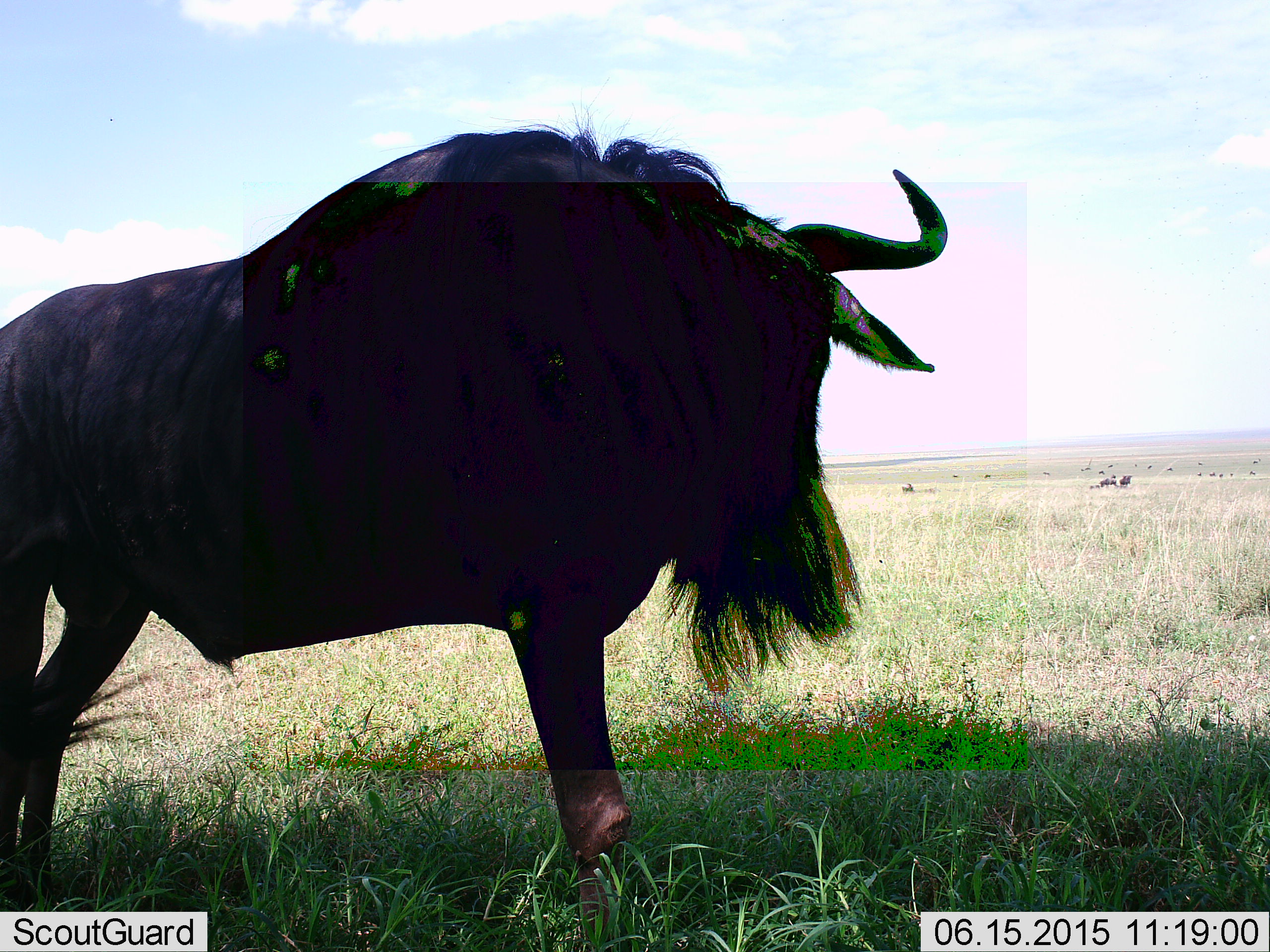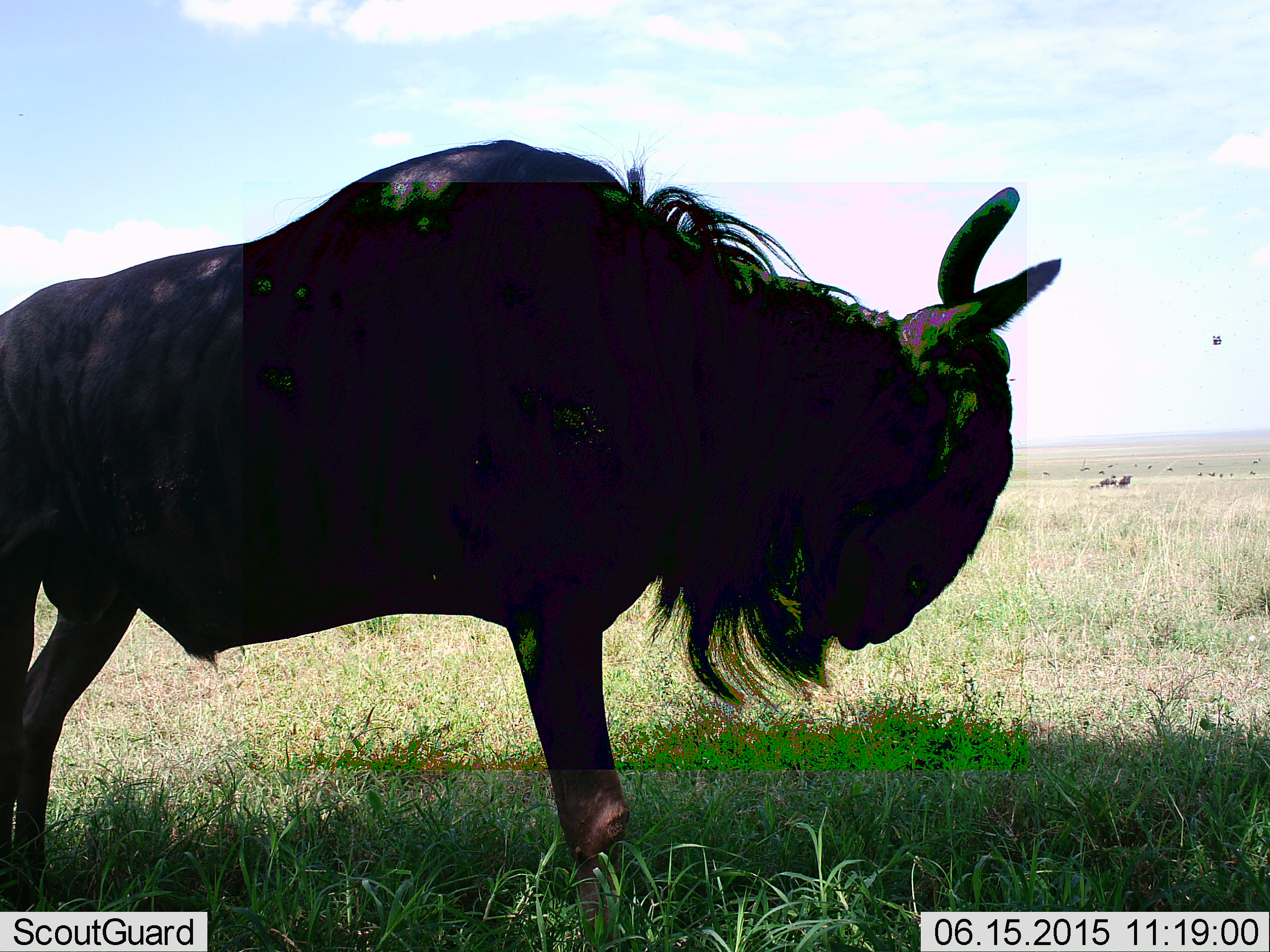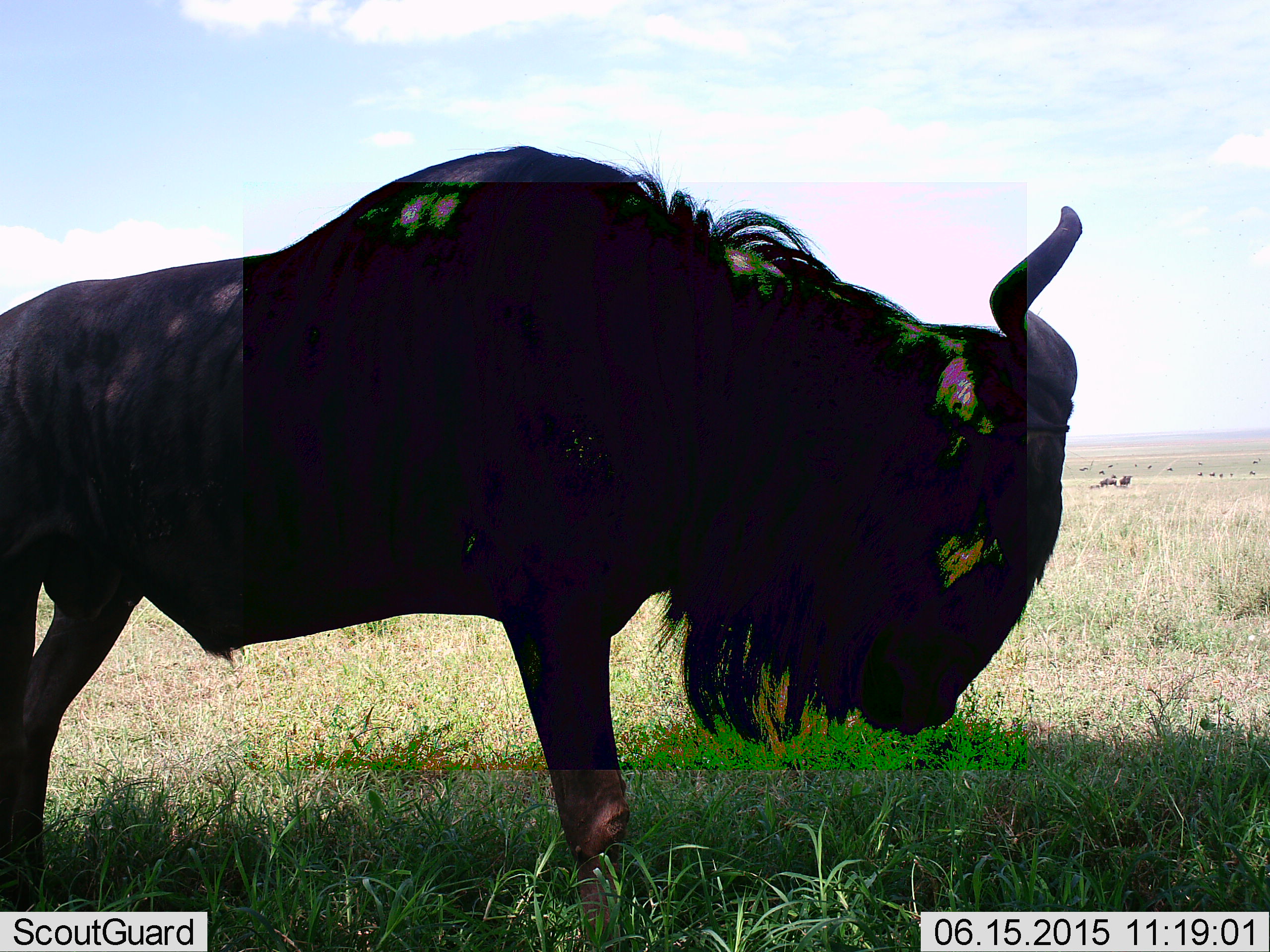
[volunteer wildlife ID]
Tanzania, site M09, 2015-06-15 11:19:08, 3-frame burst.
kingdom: Animalia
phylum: Chordata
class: Mammalia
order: Artiodactyla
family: Bovidae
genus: Connochaetes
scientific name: Connochaetes taurinus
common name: blue wildebeest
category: wildebeest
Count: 1.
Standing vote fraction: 88%.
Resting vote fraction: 12%.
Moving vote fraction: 12%.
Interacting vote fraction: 0%.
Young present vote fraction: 0%.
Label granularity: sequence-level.